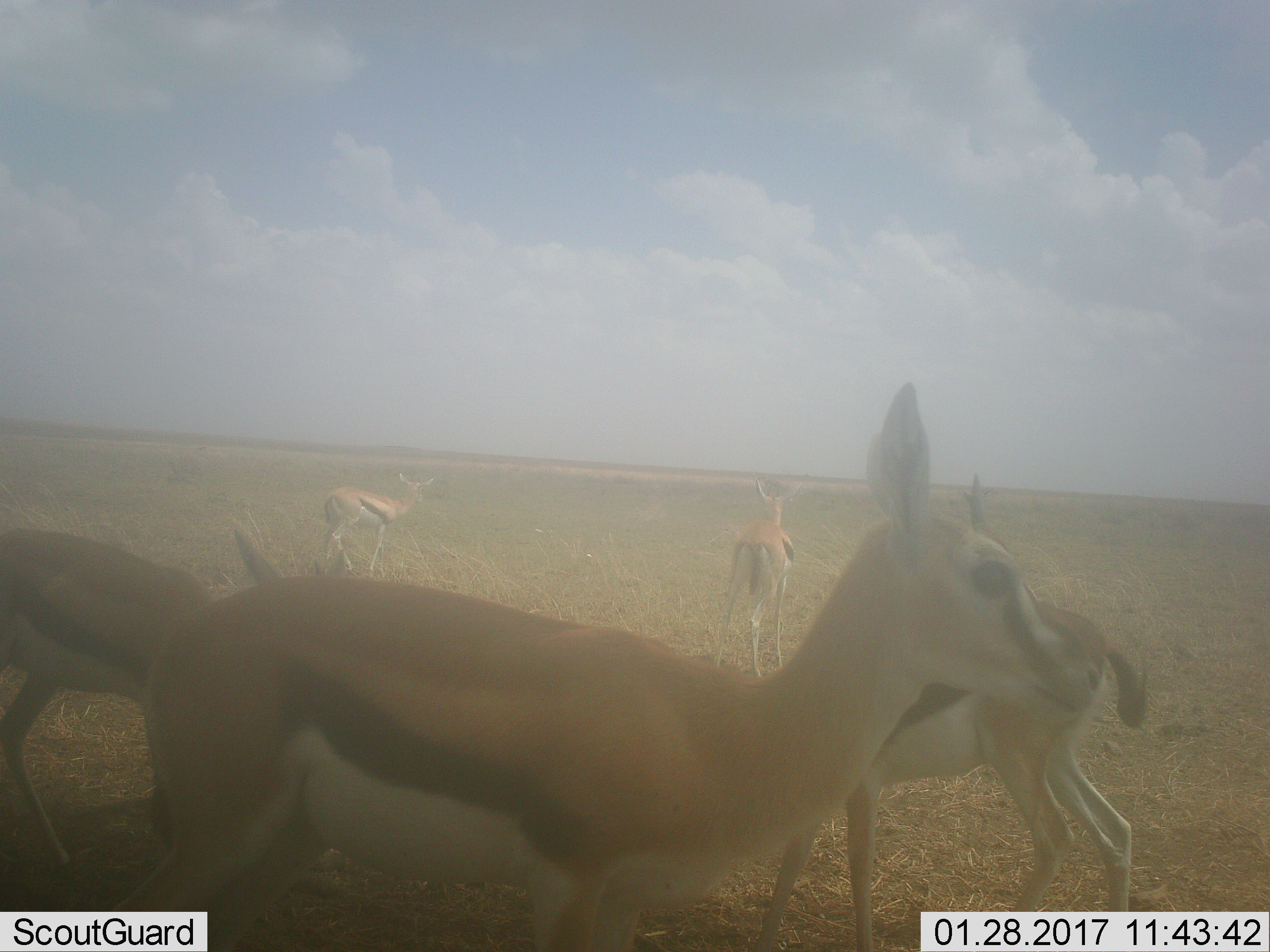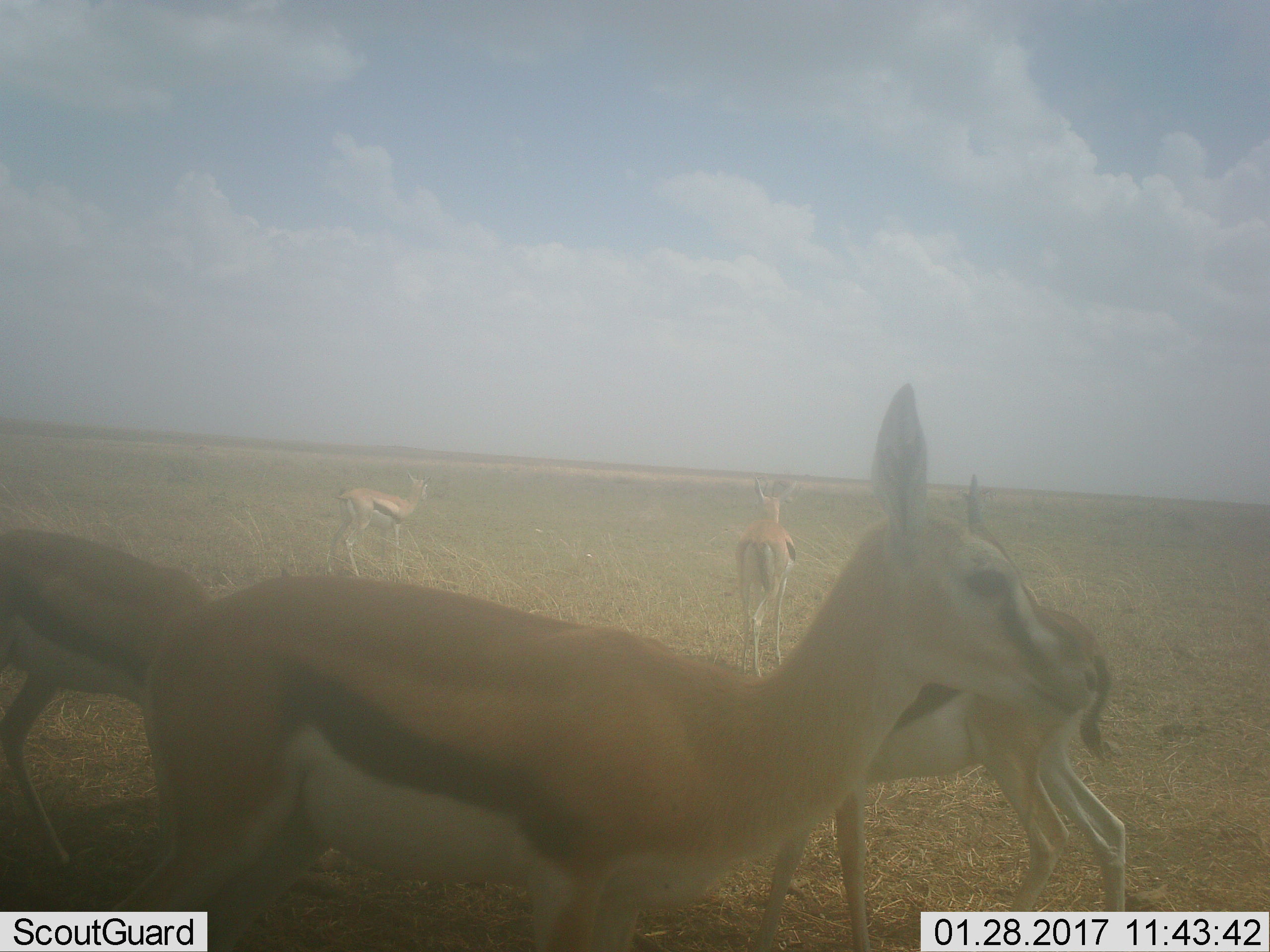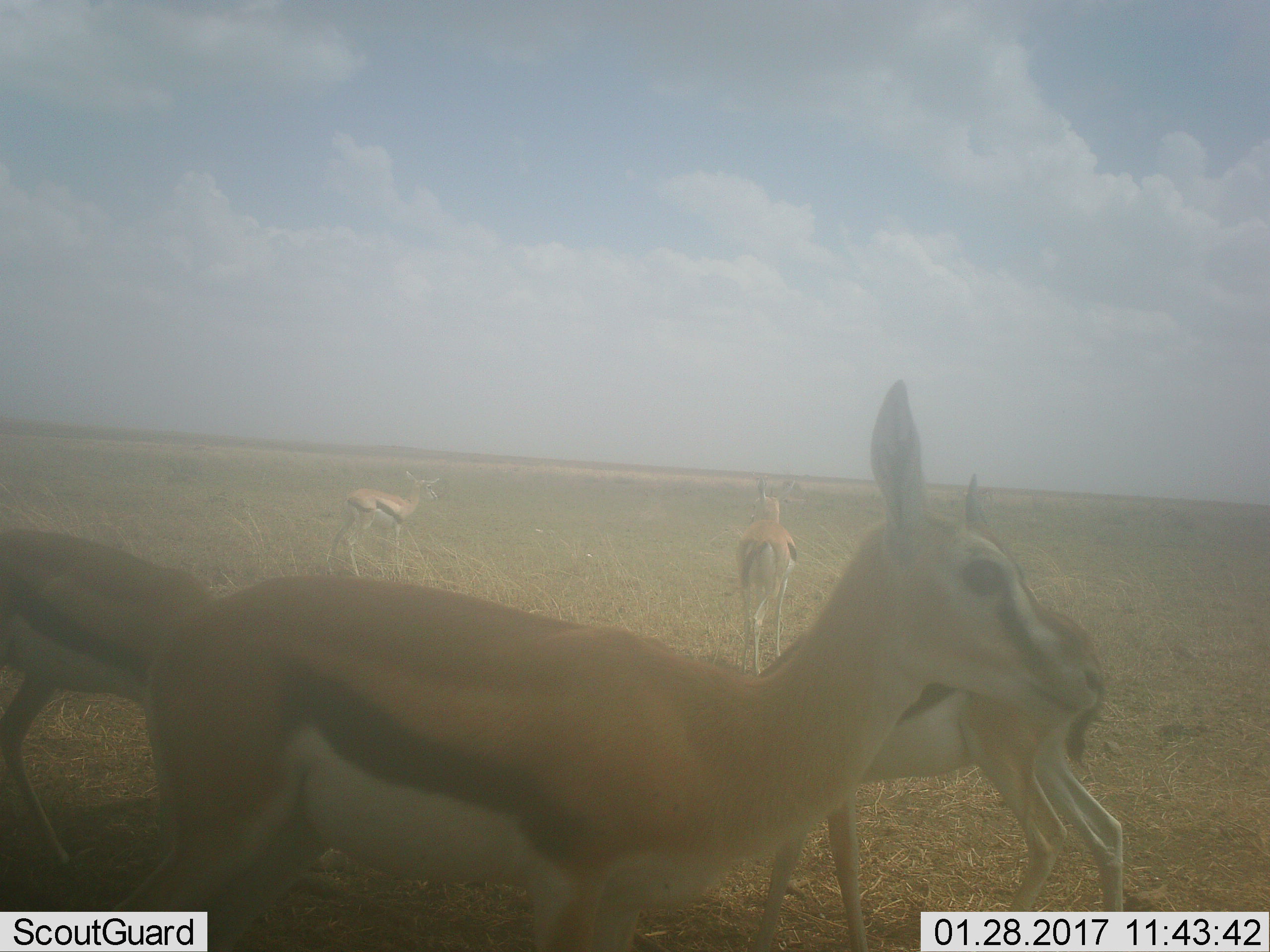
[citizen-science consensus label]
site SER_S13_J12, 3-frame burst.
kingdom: Animalia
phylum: Chordata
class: Mammalia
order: Artiodactyla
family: Bovidae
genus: Eudorcas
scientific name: Eudorcas thomsonii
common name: thomson's gazelle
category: gazellethomsons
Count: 5.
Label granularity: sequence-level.